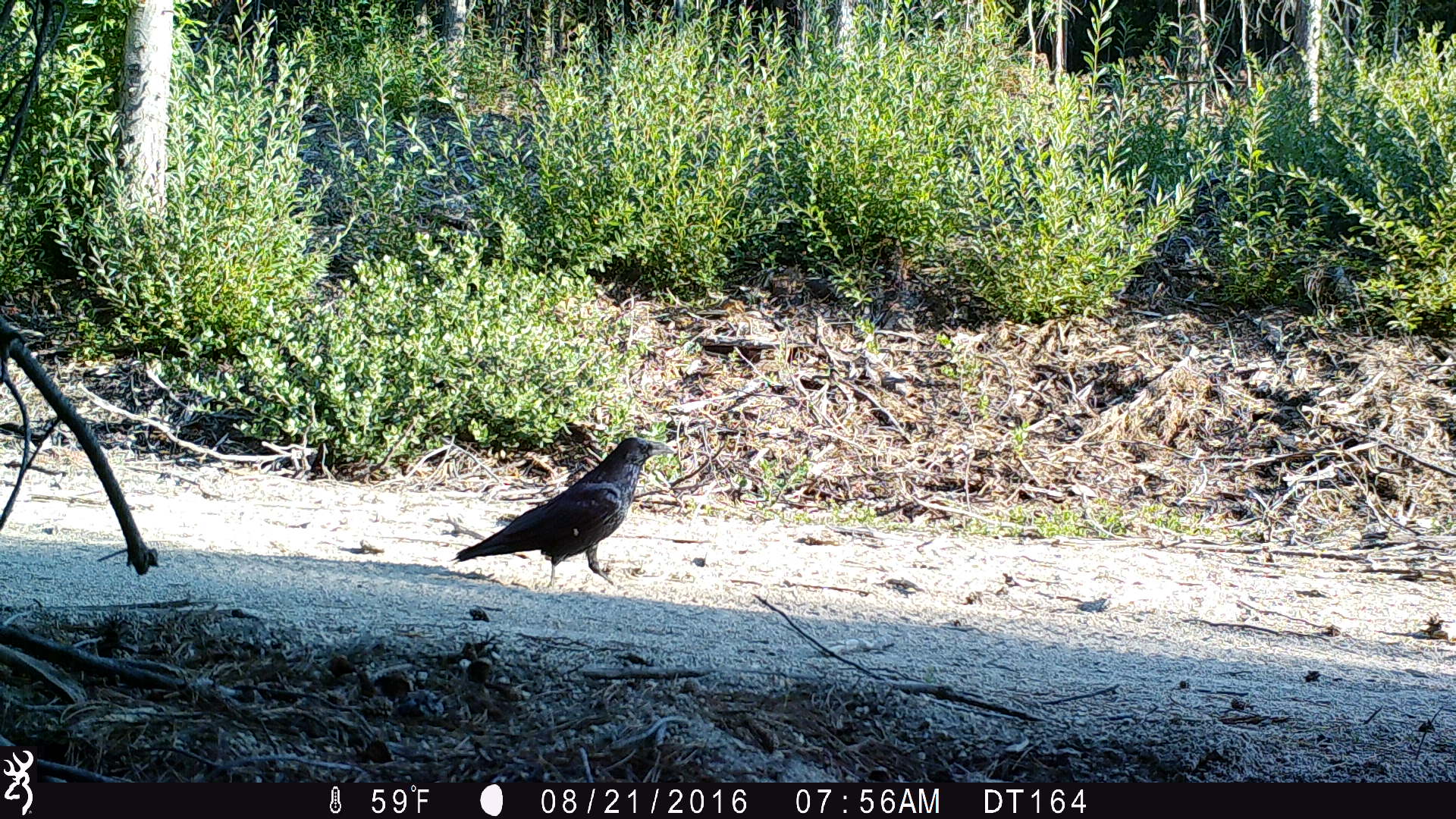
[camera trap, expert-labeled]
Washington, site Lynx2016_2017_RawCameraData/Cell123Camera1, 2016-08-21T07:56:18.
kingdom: Animalia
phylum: Chordata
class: Aves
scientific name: Aves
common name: birds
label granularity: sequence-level